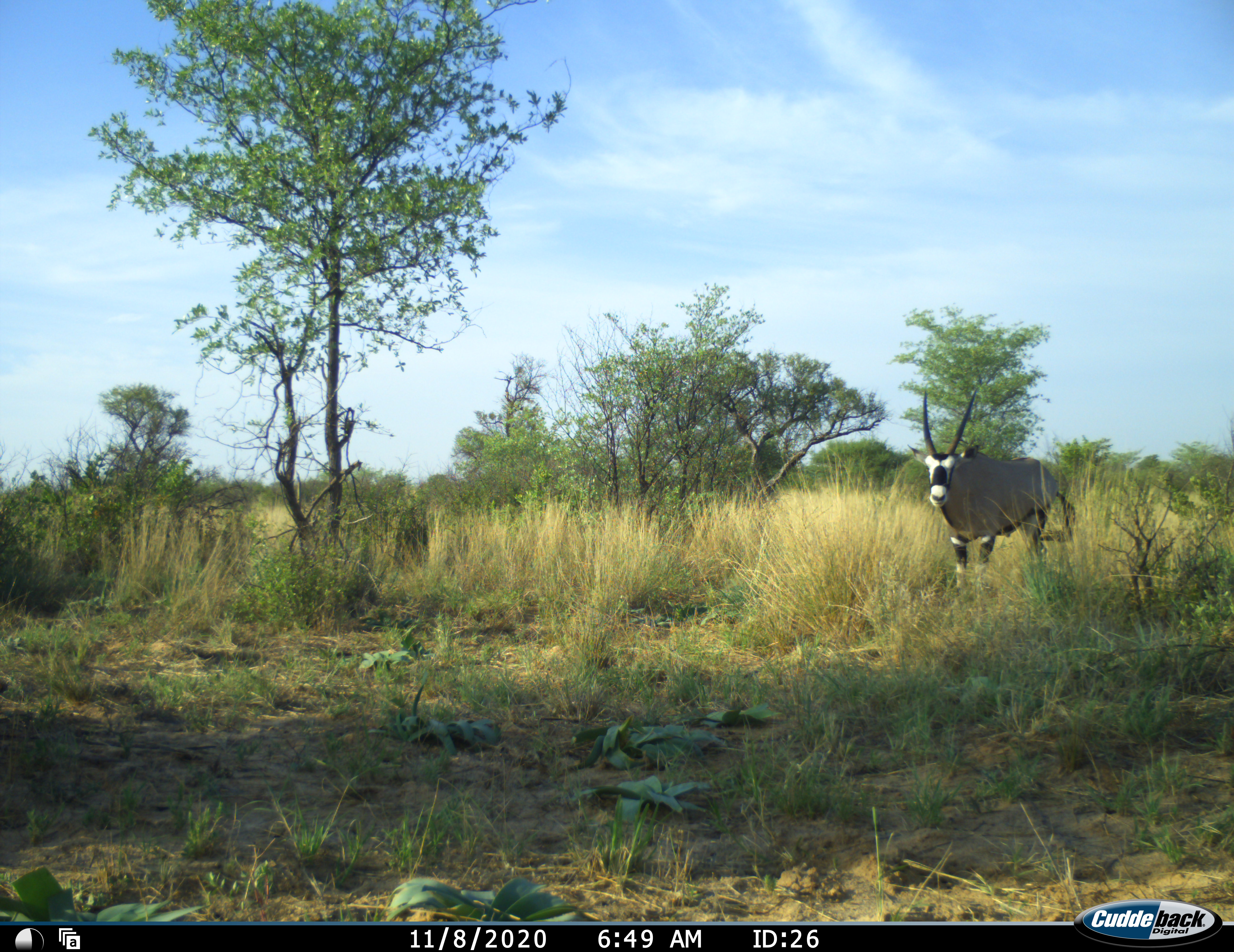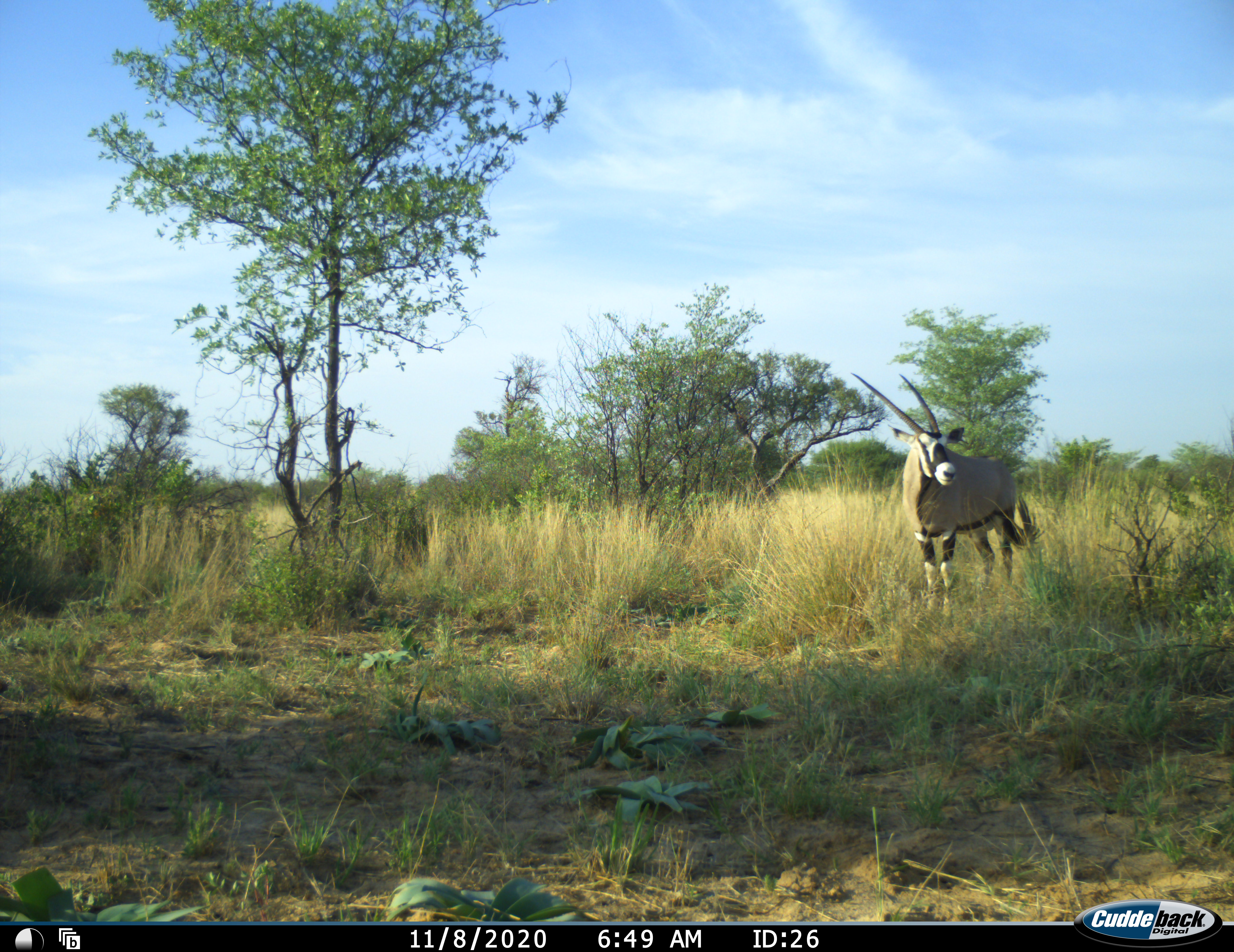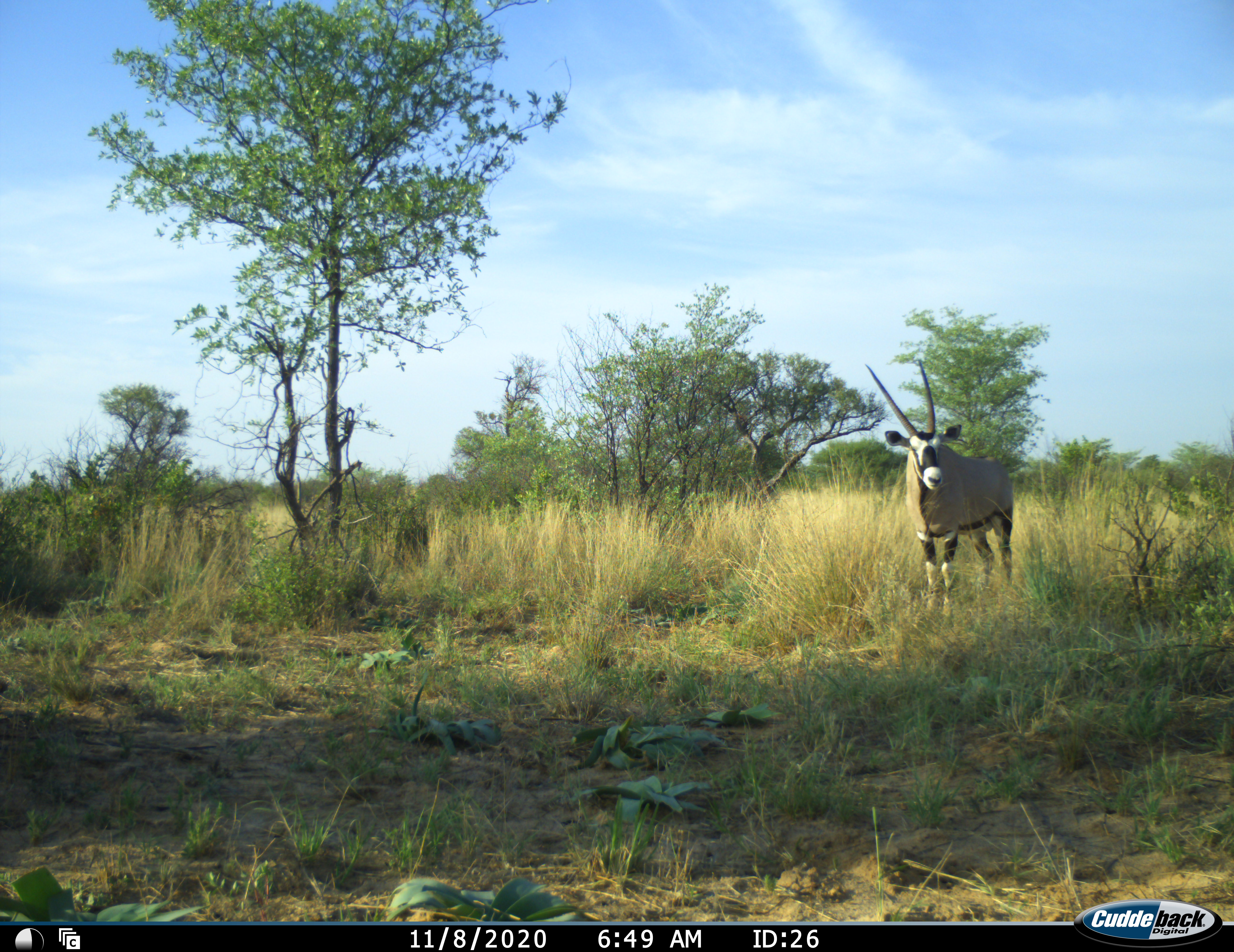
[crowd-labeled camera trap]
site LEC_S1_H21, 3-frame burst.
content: unidentified animal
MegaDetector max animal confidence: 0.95